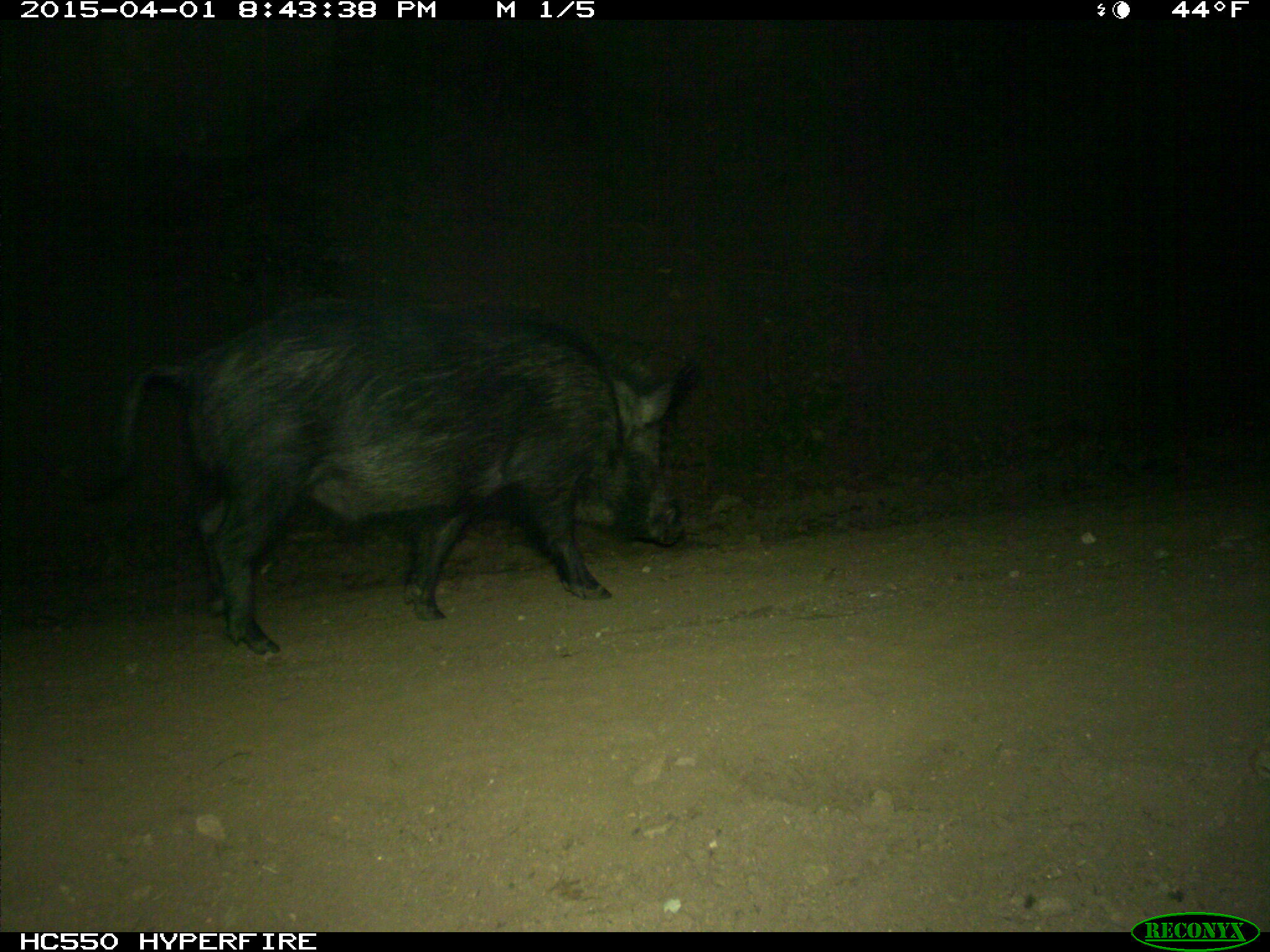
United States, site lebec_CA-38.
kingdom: Animalia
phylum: Chordata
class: Mammalia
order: Artiodactyla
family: Suidae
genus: Sus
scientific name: Sus scrofa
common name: wild boar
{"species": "Sus scrofa (wild boar)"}